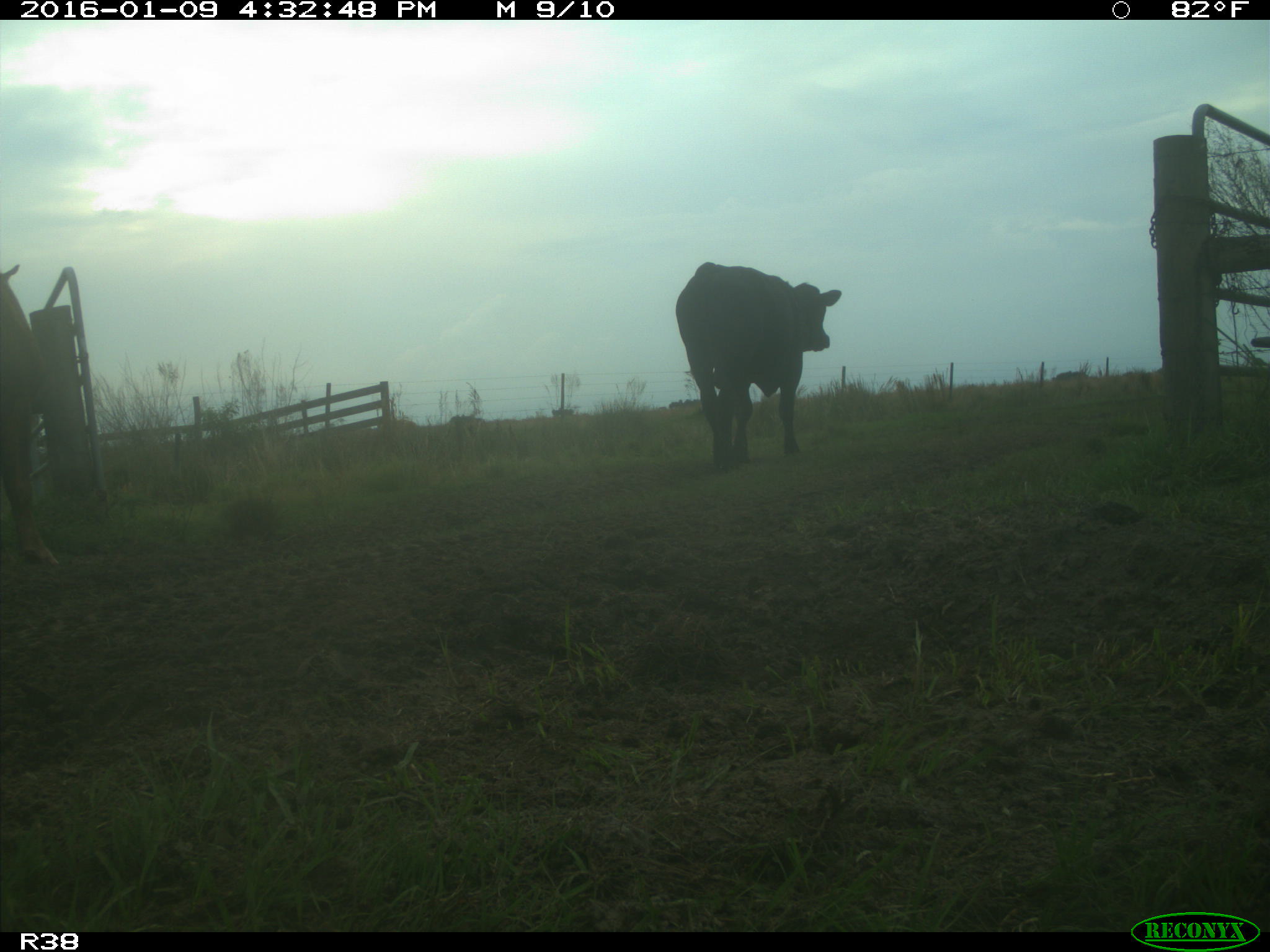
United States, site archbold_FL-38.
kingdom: Animalia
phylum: Chordata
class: Mammalia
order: Artiodactyla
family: Bovidae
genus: Bos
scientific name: Bos taurus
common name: domestic cow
Bos taurus (domestic cow).